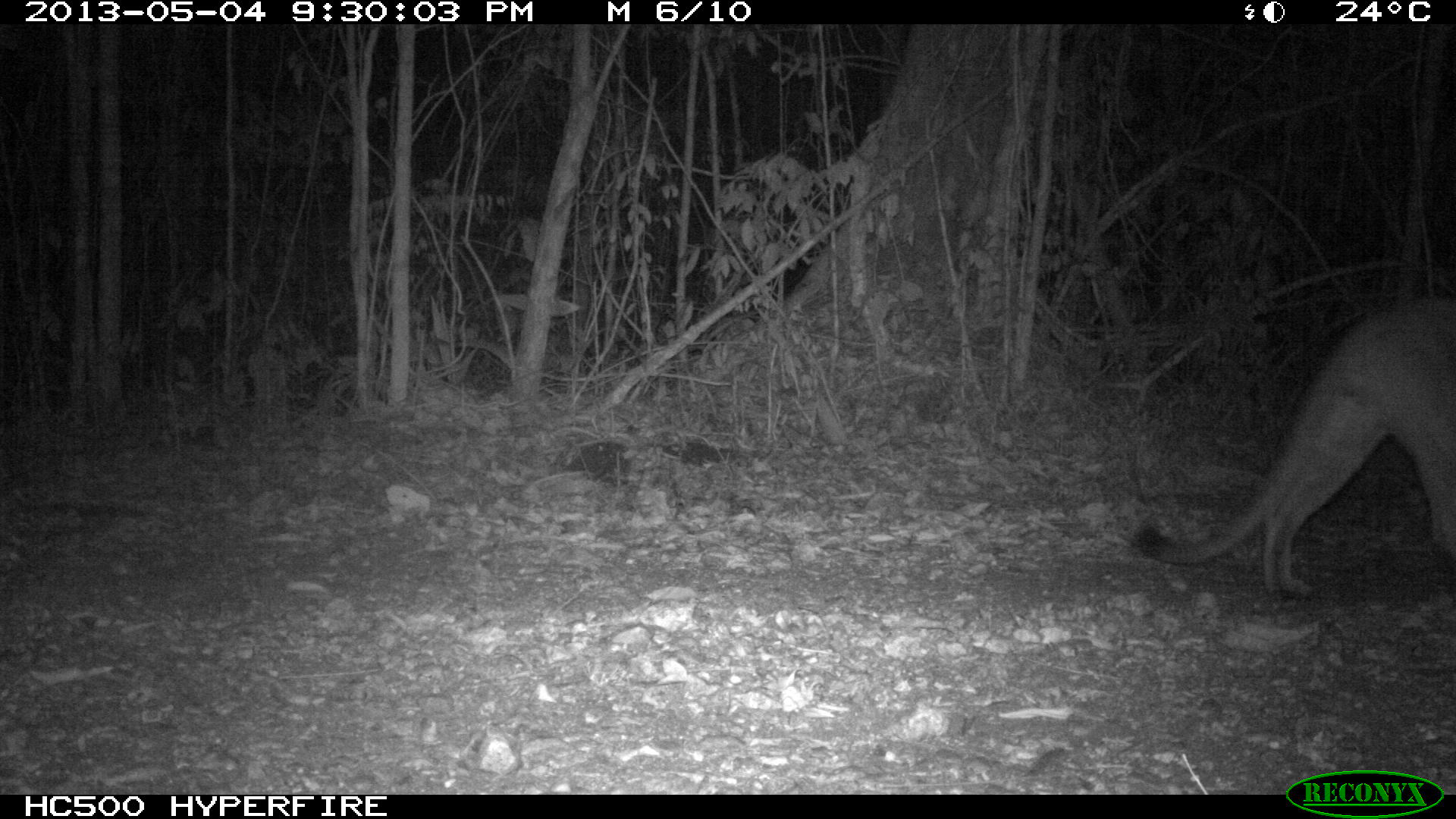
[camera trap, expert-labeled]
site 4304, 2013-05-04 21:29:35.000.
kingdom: Animalia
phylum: Chordata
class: Mammalia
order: Carnivora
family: Felidae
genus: Puma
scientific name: Puma concolor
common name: mountain lion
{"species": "Puma concolor (mountain lion)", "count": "1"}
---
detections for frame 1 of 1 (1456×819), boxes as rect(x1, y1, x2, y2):
puma concolor: rect(1130, 288, 1456, 604)